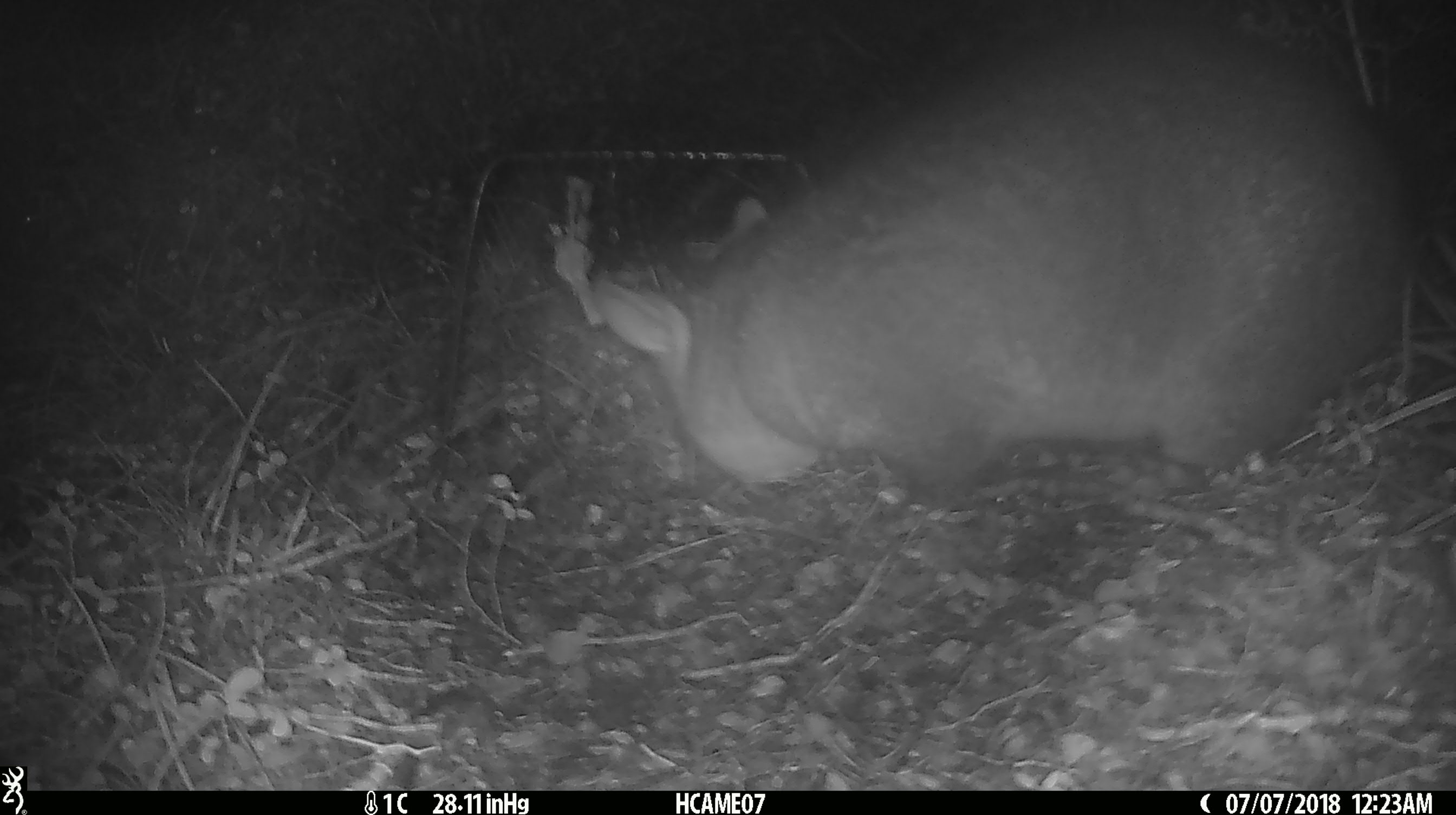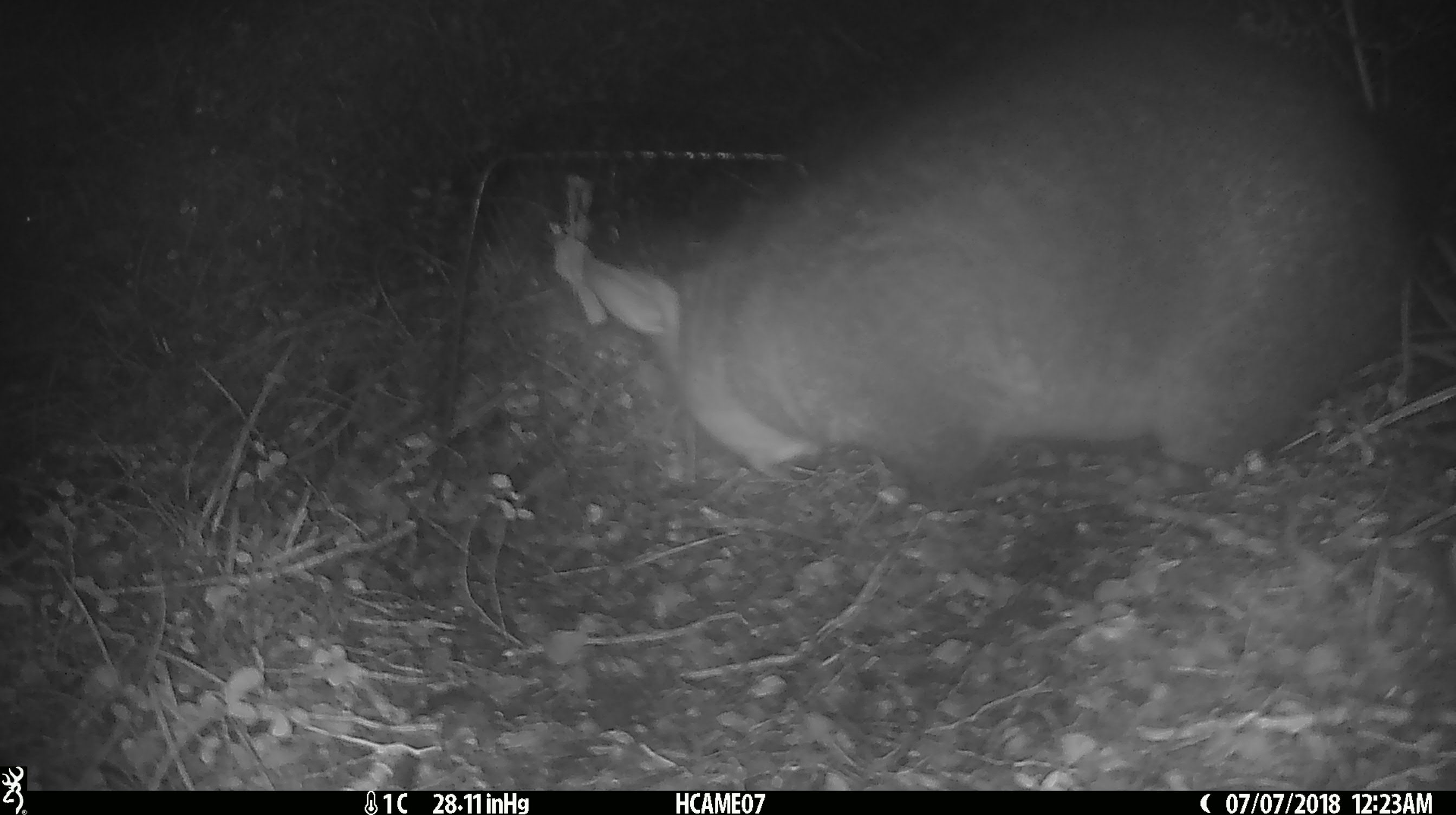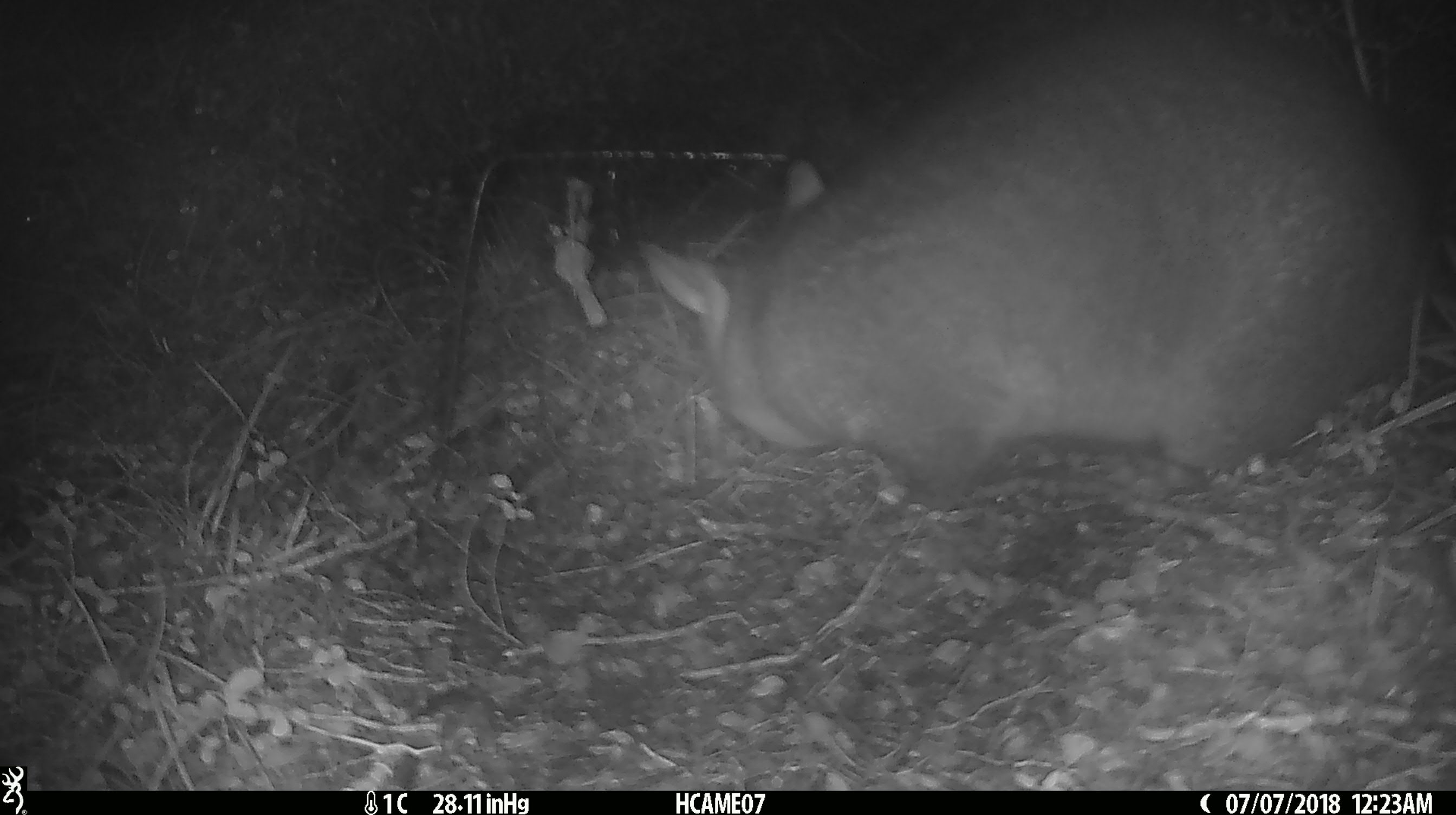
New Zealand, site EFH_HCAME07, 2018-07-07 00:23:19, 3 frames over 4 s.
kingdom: Animalia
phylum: Chordata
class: Mammalia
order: Diprotodontia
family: Phalangeridae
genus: Trichosurus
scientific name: Trichosurus vulpecula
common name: common brushtail possum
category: possum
Possum (common brushtail possum) (Trichosurus vulpecula).